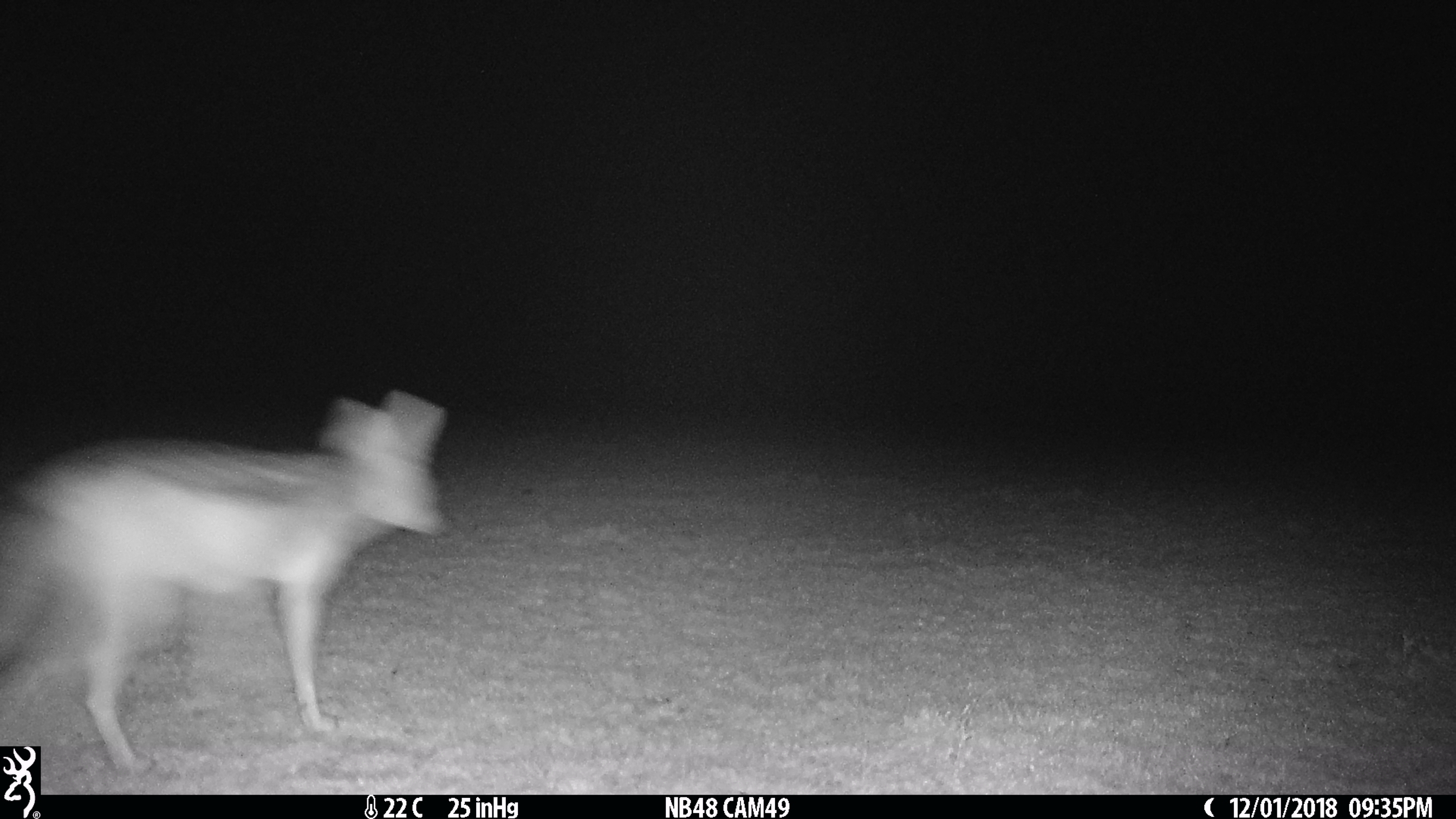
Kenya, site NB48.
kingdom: Animalia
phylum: Chordata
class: Mammalia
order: Carnivora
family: Canidae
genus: Lupulella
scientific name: Lupulella mesomelas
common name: black-backed jackal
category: jackal